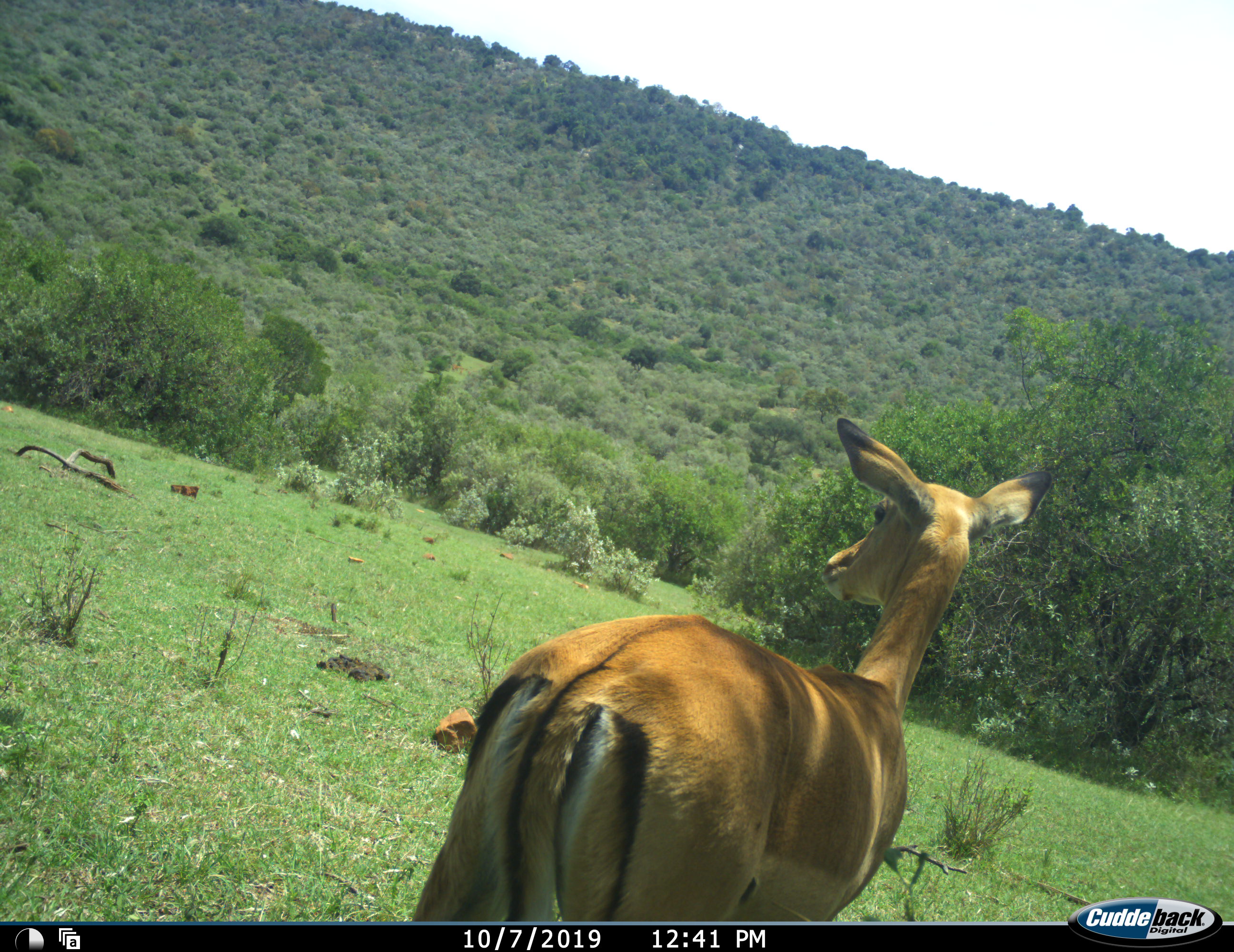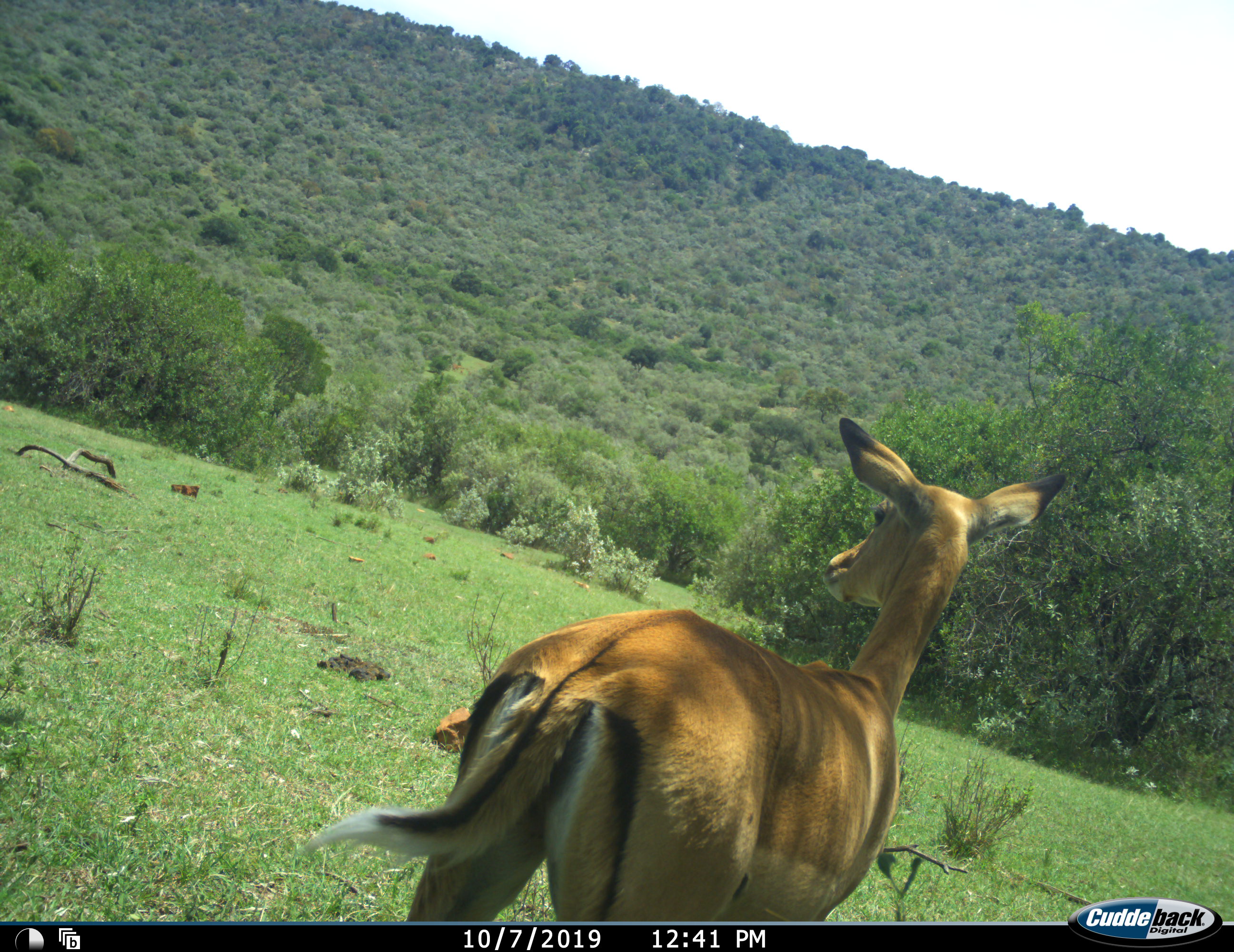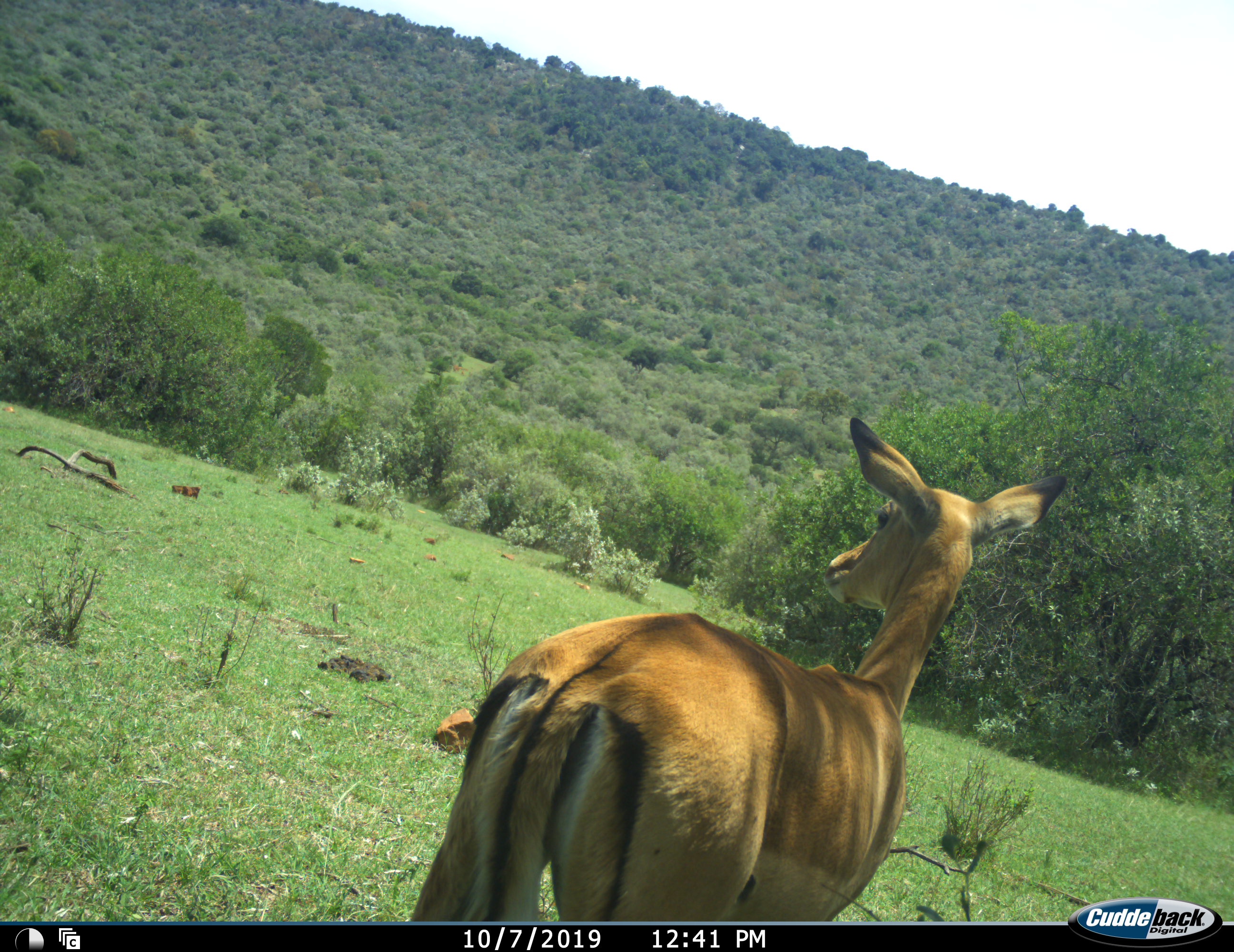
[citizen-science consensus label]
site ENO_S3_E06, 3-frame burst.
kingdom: Animalia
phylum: Chordata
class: Mammalia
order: Artiodactyla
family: Bovidae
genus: Aepyceros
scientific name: Aepyceros melampus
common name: impala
Impala (Aepyceros melampus), count 1. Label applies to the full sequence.